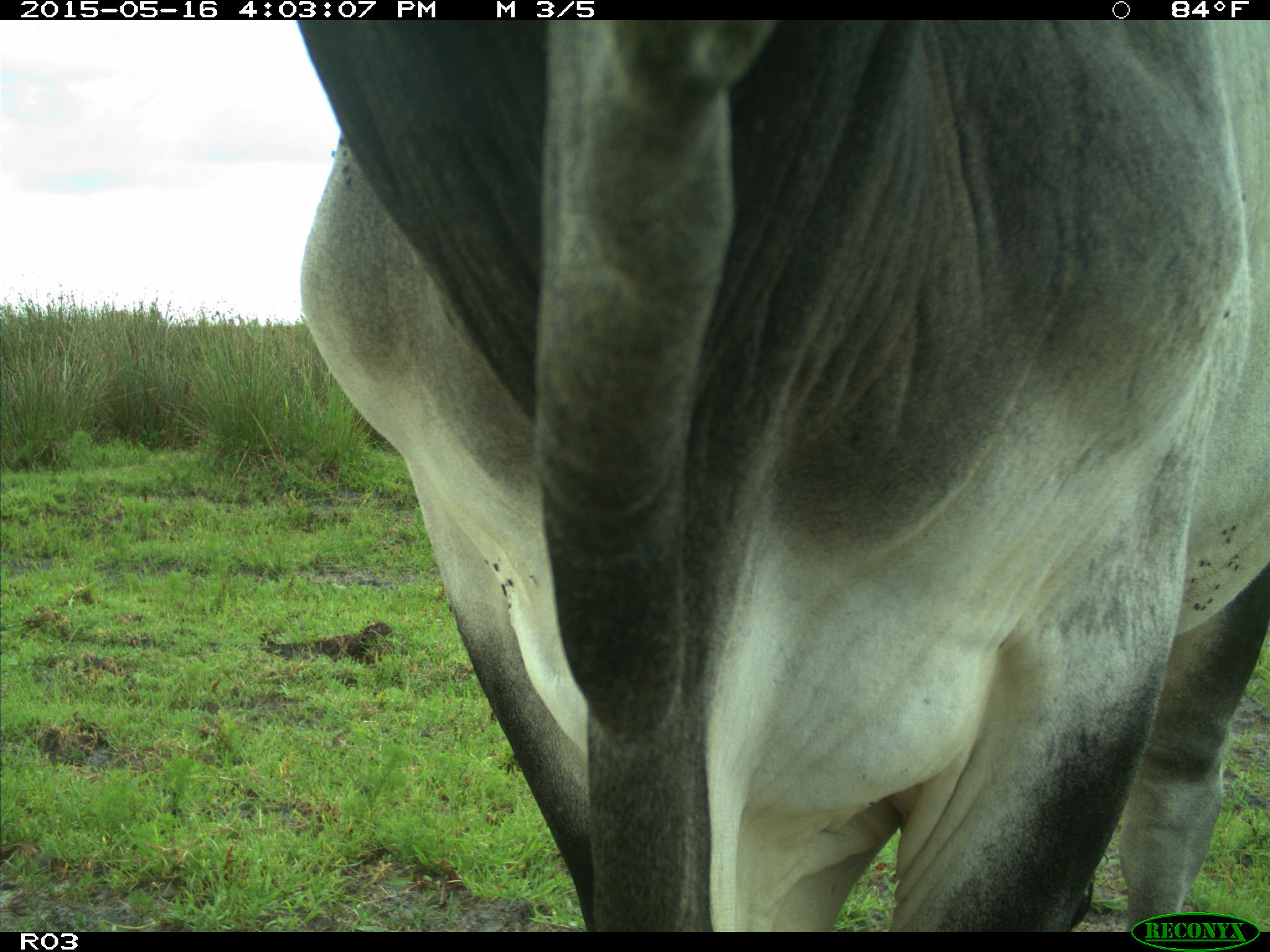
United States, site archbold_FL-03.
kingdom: Animalia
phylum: Chordata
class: Mammalia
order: Artiodactyla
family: Bovidae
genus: Bos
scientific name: Bos taurus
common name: domestic cow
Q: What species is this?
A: Bos taurus (domestic cow).